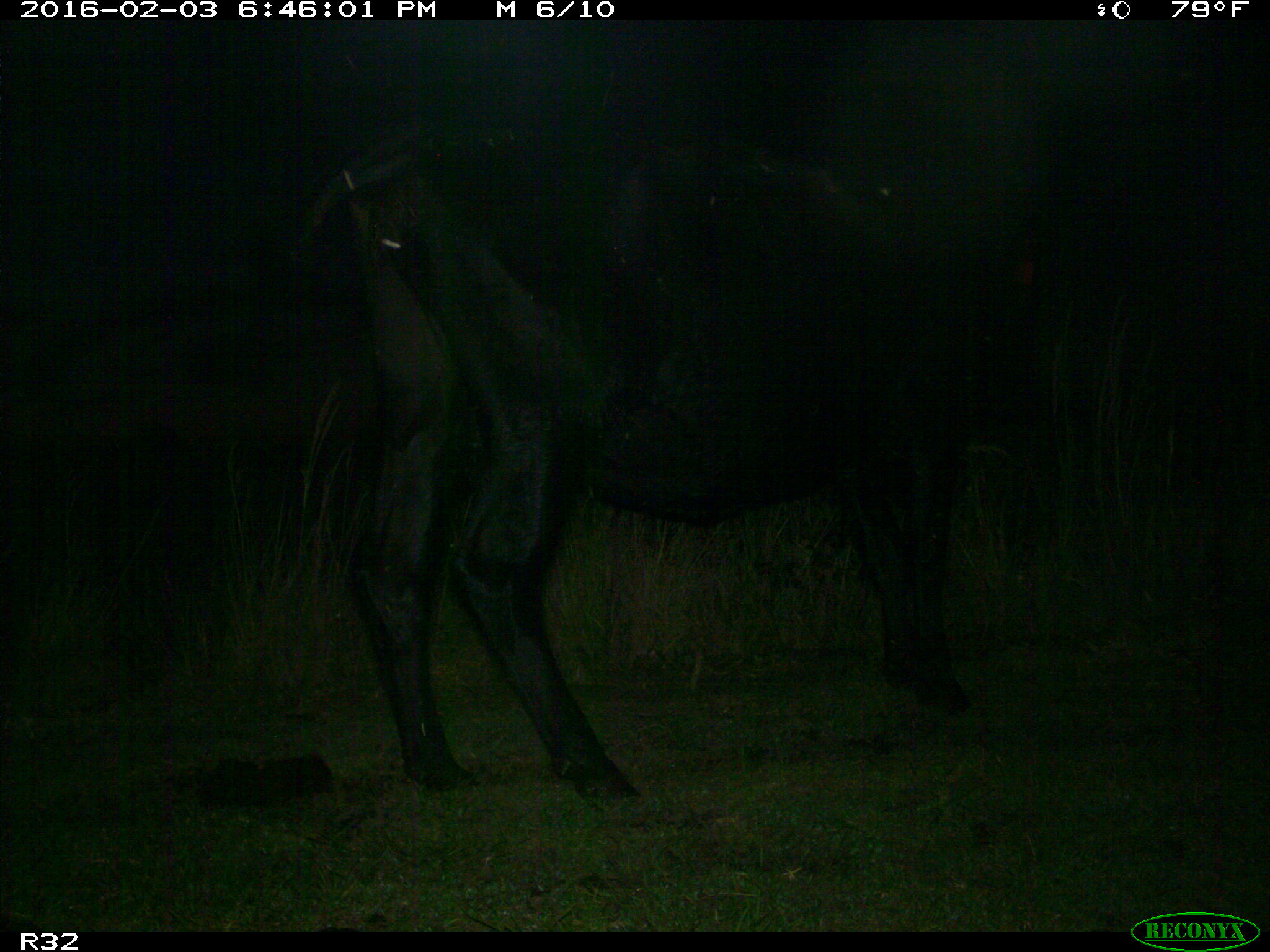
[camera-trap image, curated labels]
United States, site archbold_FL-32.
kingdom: Animalia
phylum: Chordata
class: Mammalia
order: Artiodactyla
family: Bovidae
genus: Bos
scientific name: Bos taurus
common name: domestic cow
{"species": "Bos taurus (domestic cow)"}